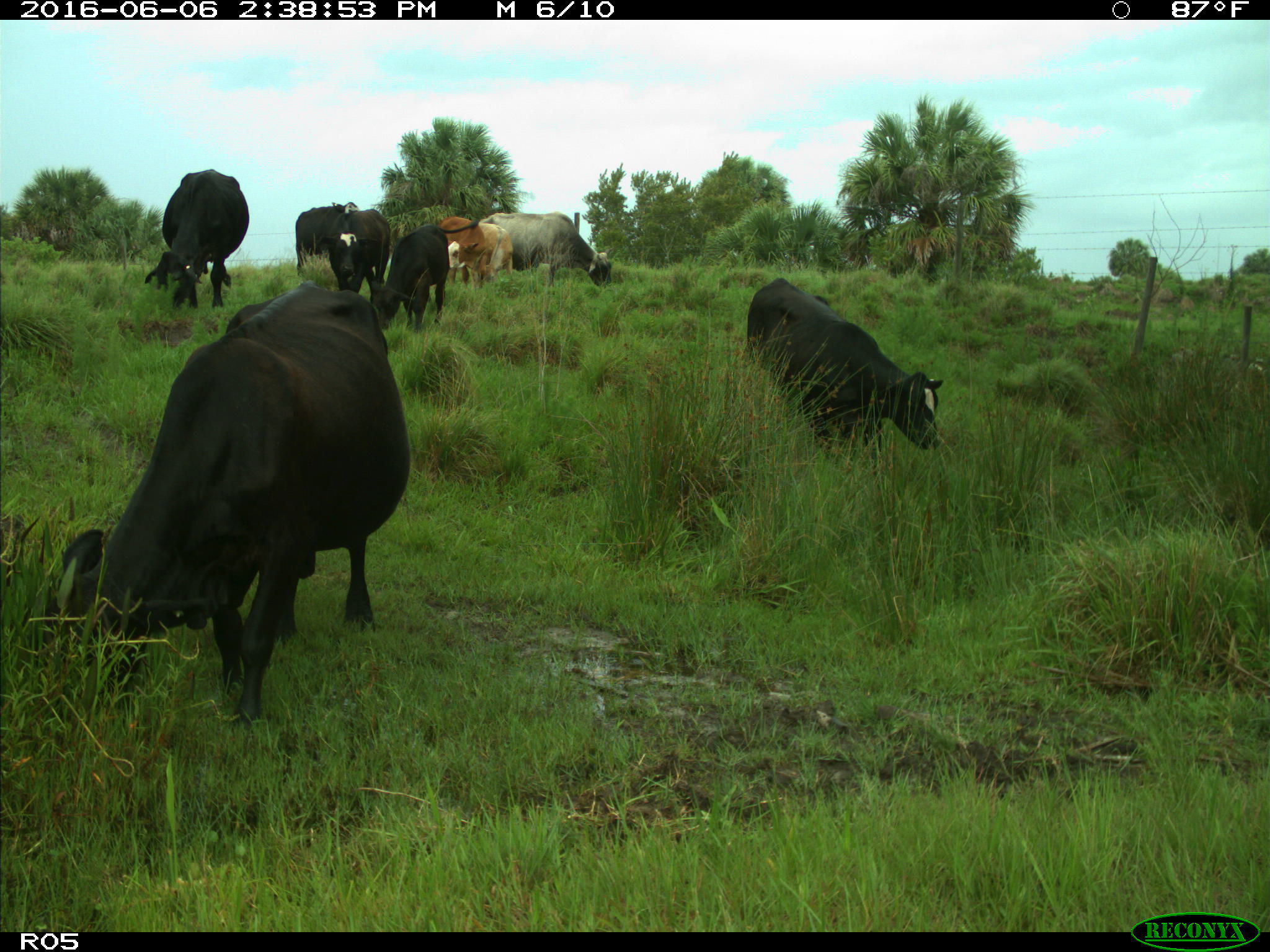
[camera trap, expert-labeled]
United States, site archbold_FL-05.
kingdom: Animalia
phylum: Chordata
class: Mammalia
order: Artiodactyla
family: Bovidae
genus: Bos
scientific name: Bos taurus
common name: domestic cow